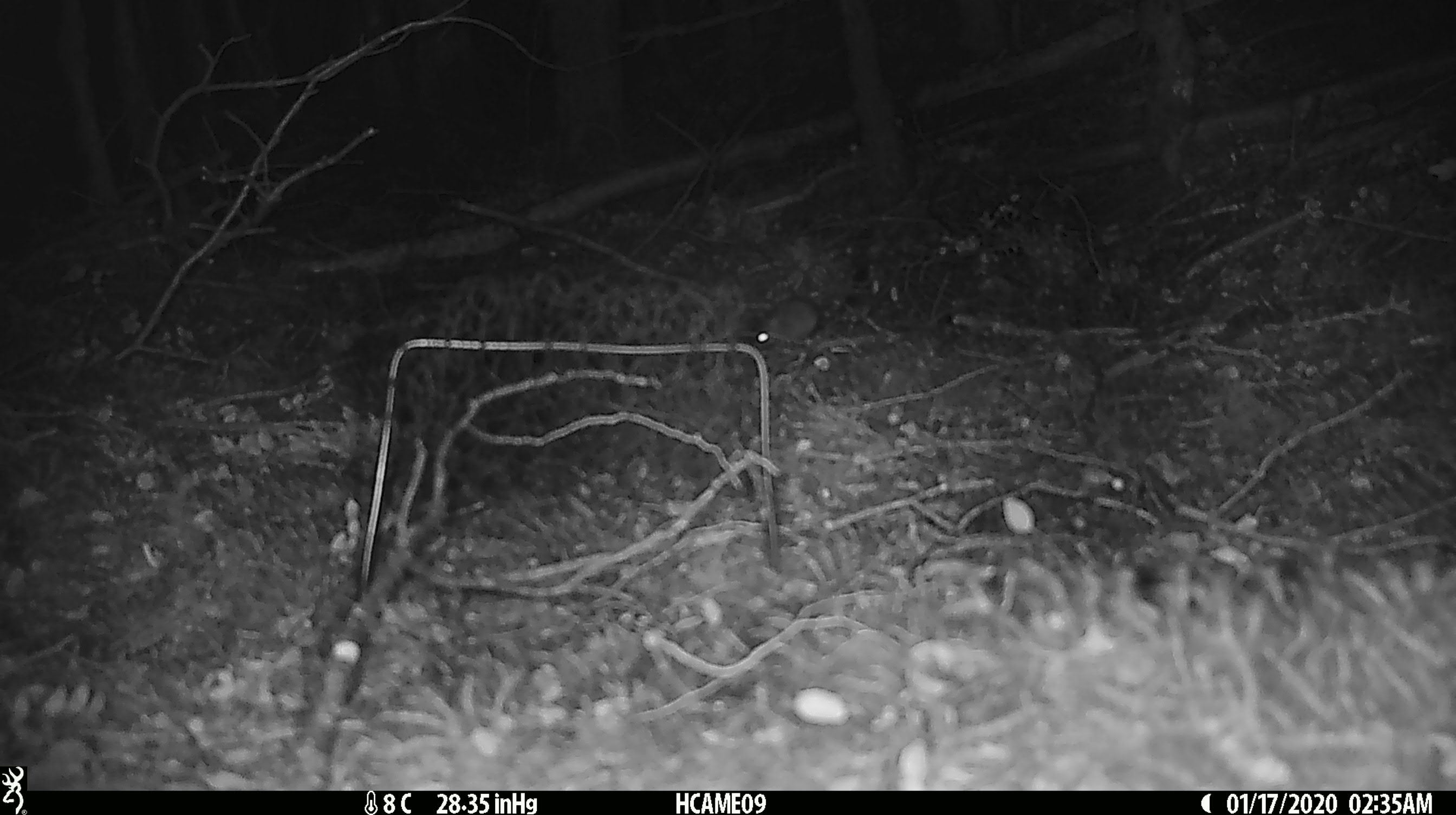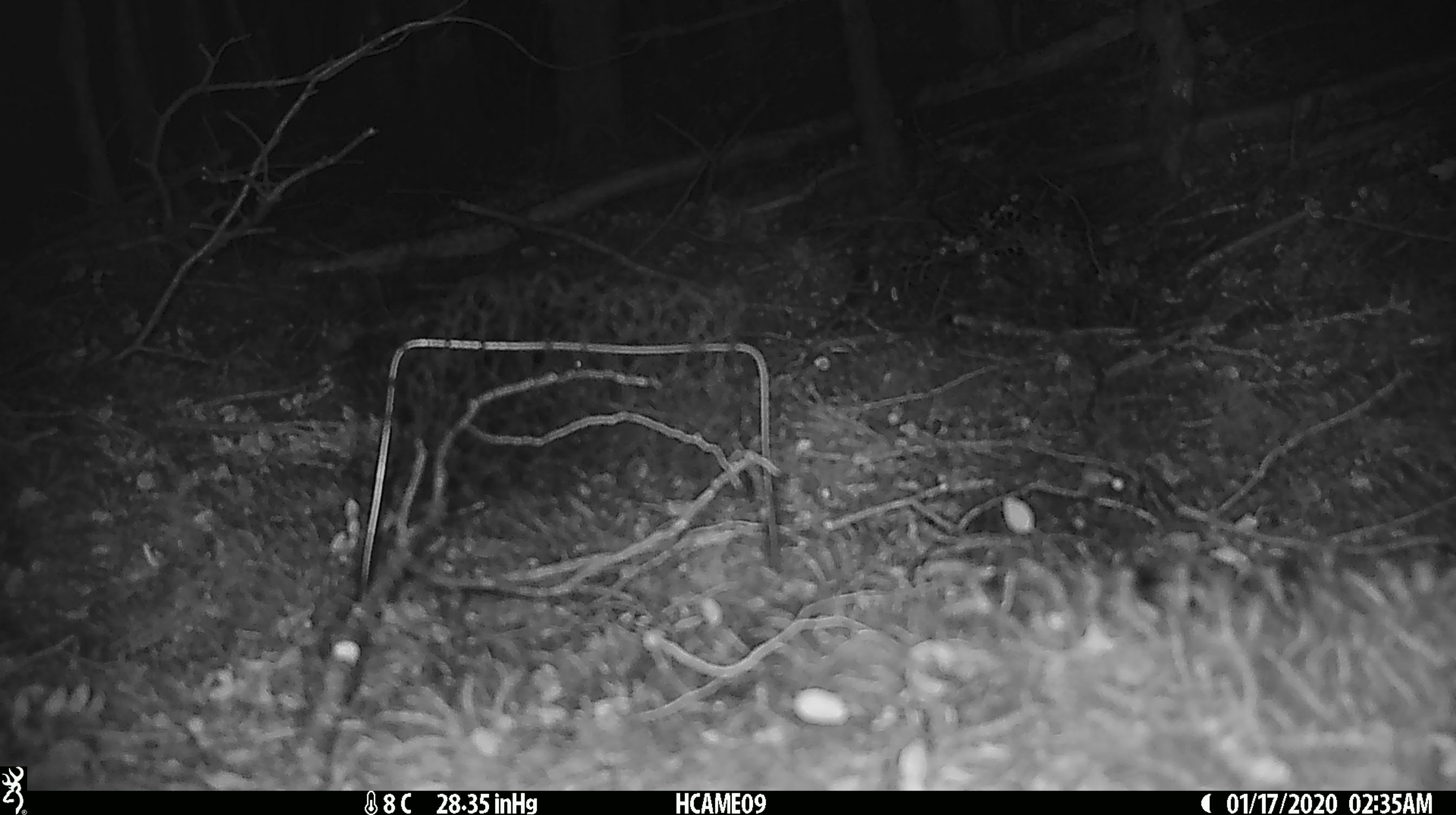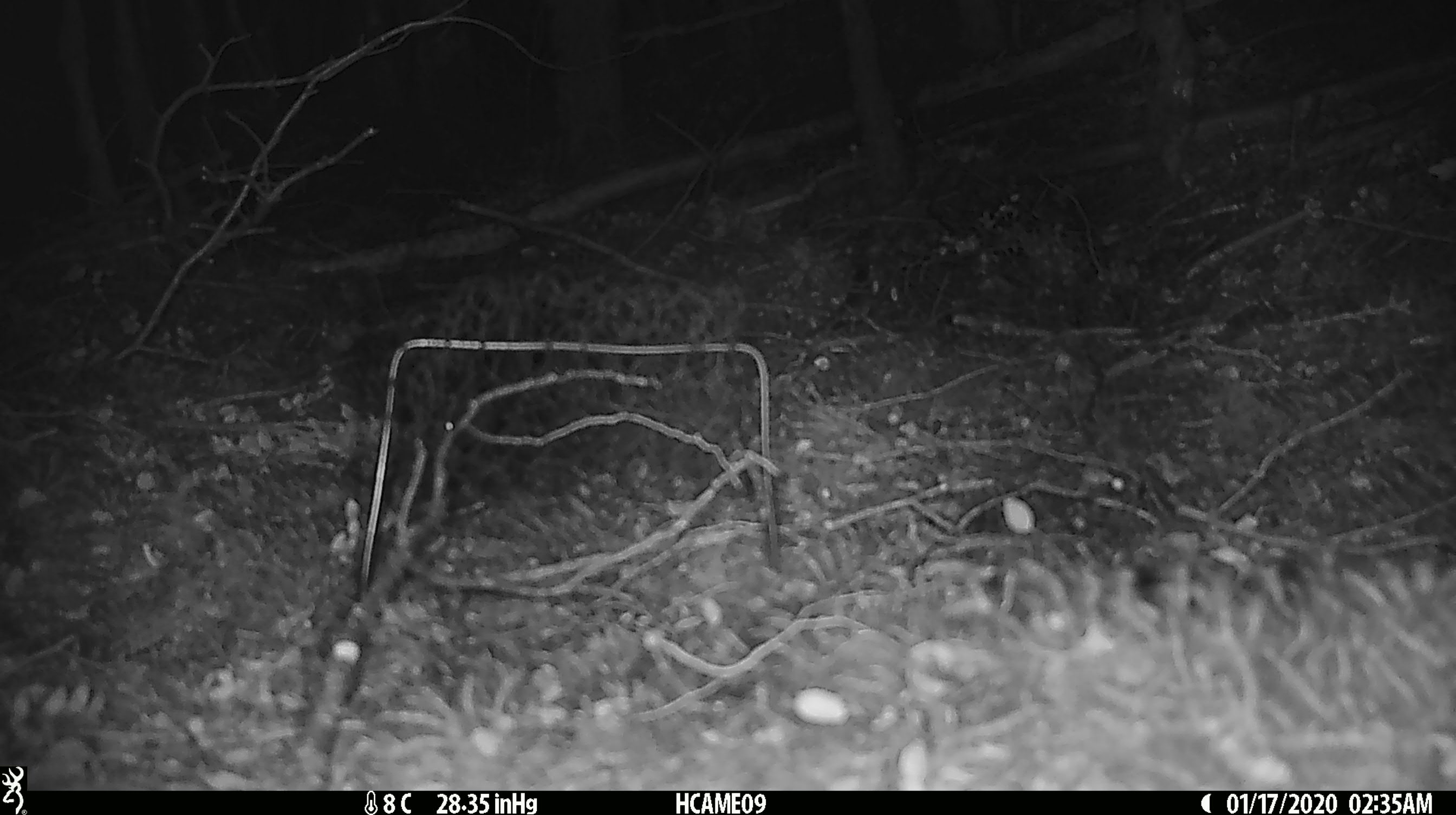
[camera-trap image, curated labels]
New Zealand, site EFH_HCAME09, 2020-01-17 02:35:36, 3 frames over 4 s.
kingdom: Animalia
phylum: Chordata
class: Mammalia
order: Rodentia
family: Muridae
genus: Mus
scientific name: Mus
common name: mouse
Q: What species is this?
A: Mouse (Mus).